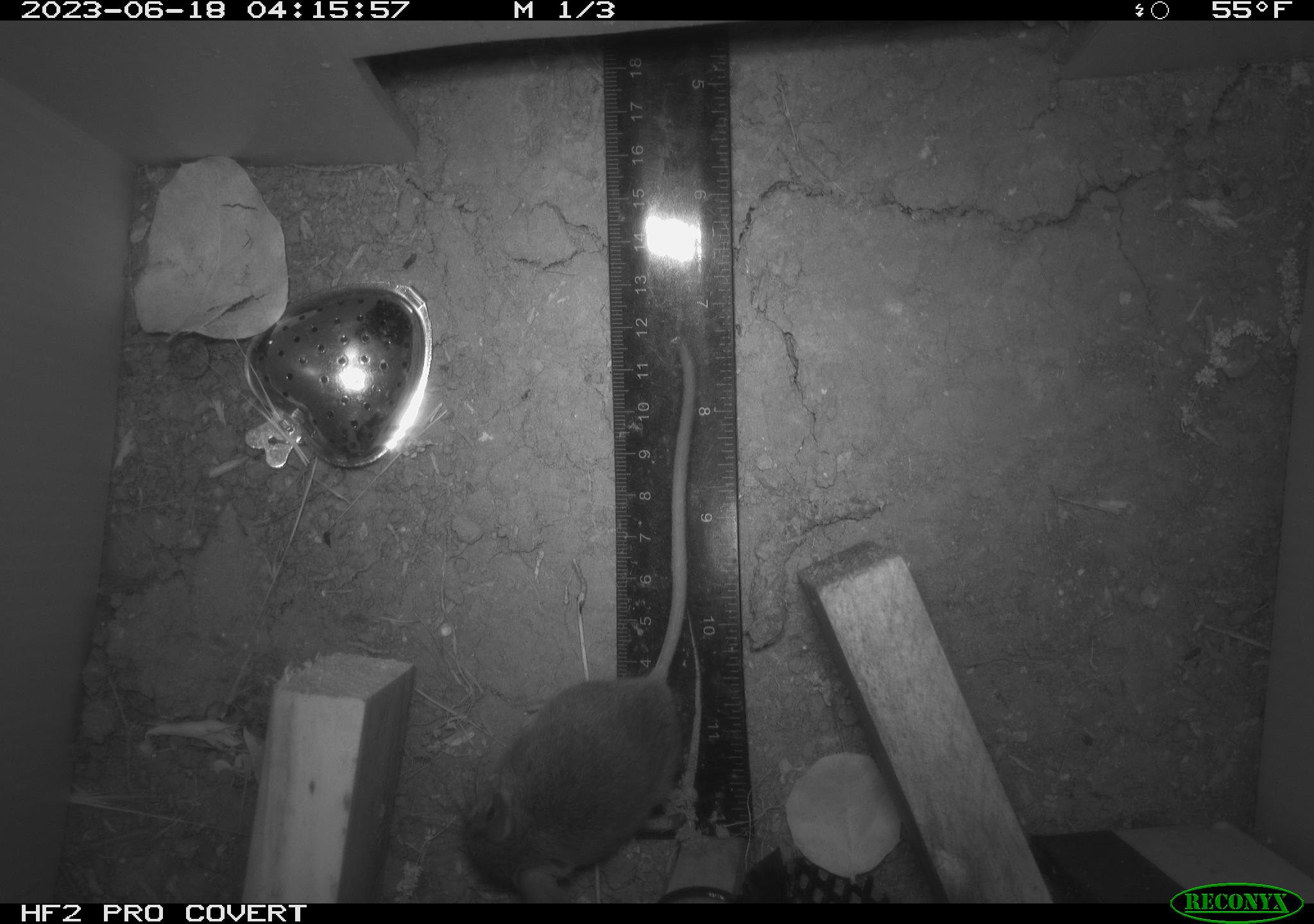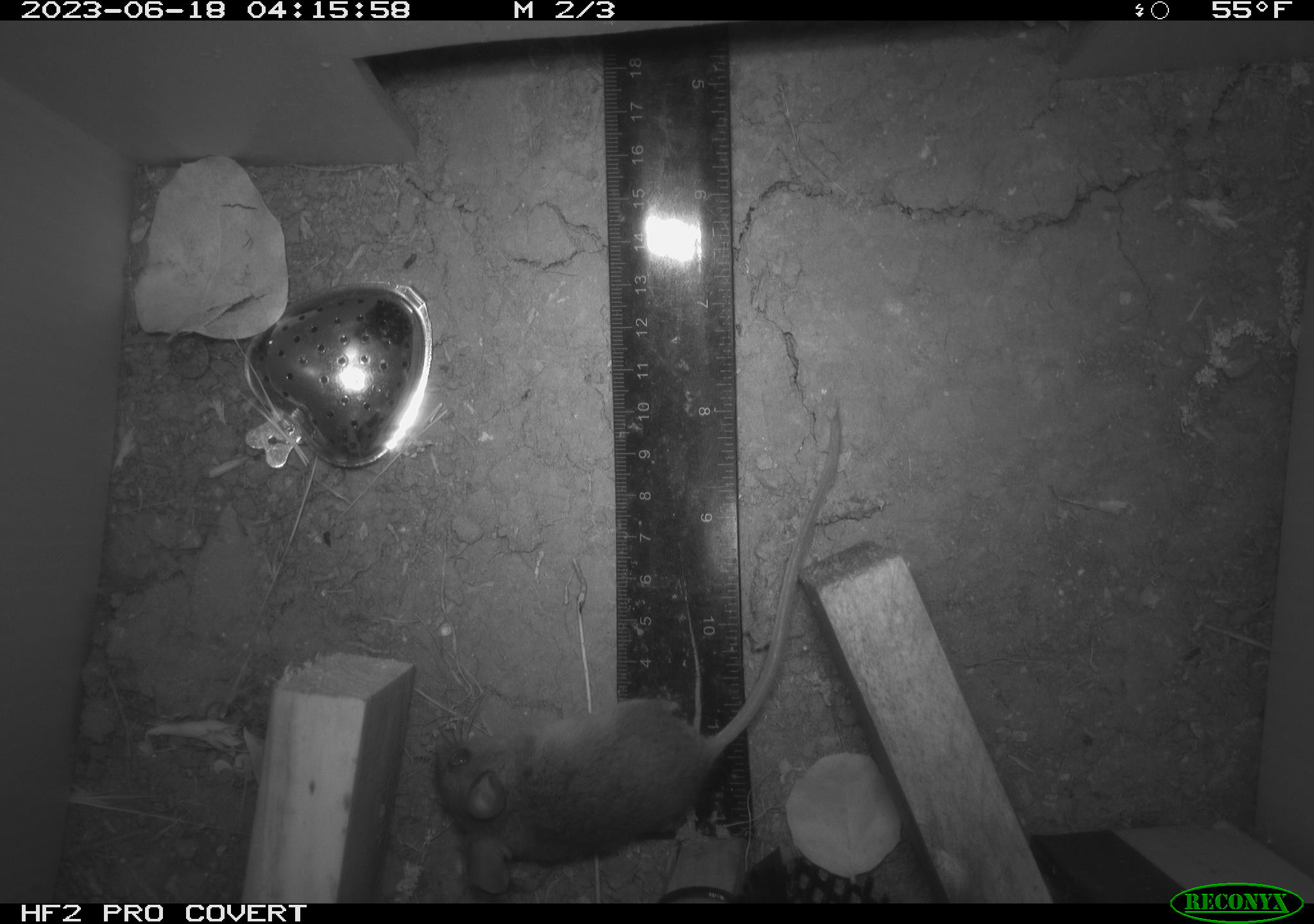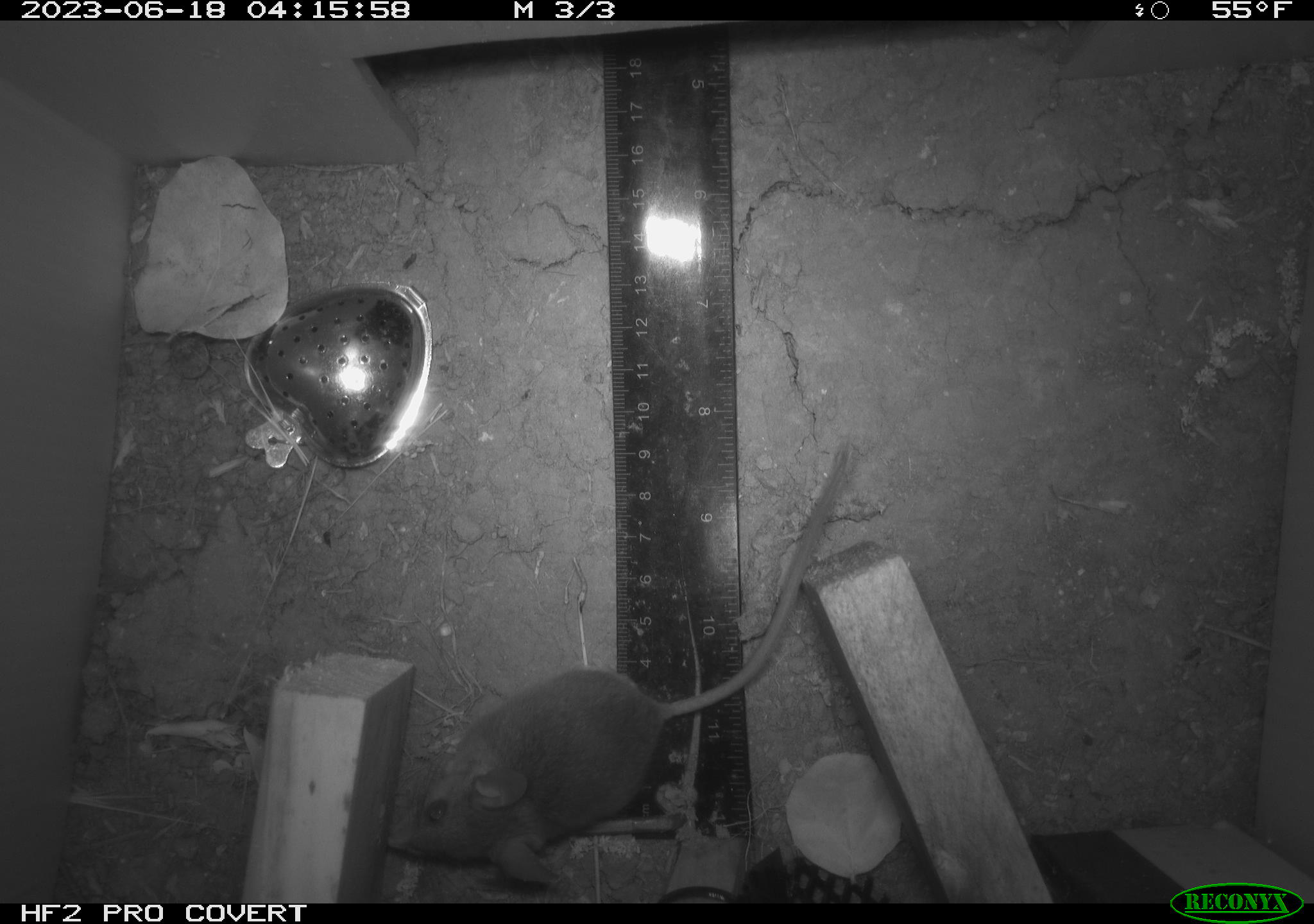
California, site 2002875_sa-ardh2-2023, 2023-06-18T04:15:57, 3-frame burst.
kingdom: Animalia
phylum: Chordata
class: Mammalia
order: Rodentia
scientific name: Rodentia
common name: mouse species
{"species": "mouse species (Rodentia)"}